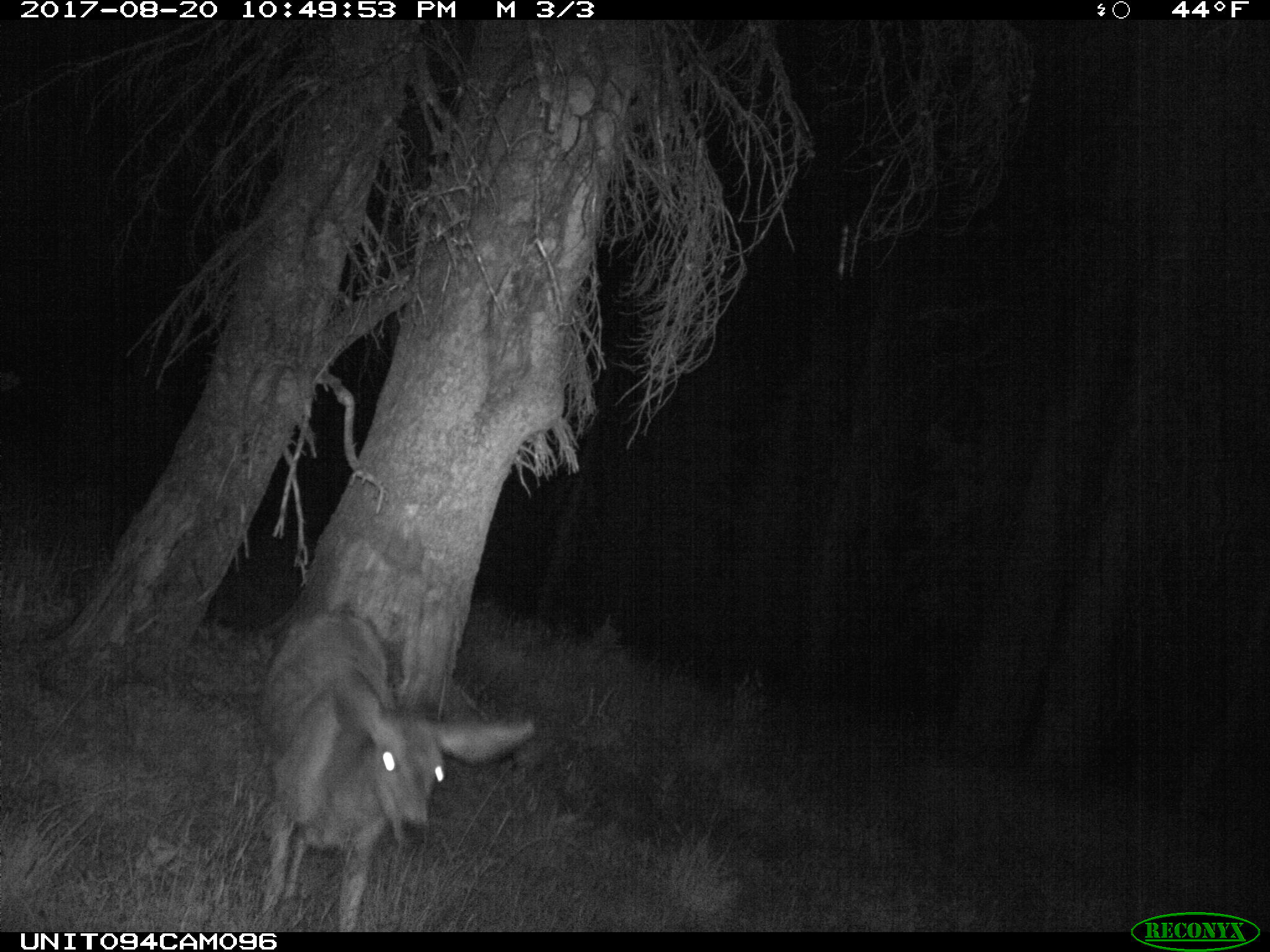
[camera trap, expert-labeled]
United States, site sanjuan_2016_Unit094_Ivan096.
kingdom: Animalia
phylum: Chordata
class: Mammalia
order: Artiodactyla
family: Cervidae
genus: Odocoileus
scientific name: Odocoileus hemionus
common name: mule deer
Odocoileus hemionus (mule deer).